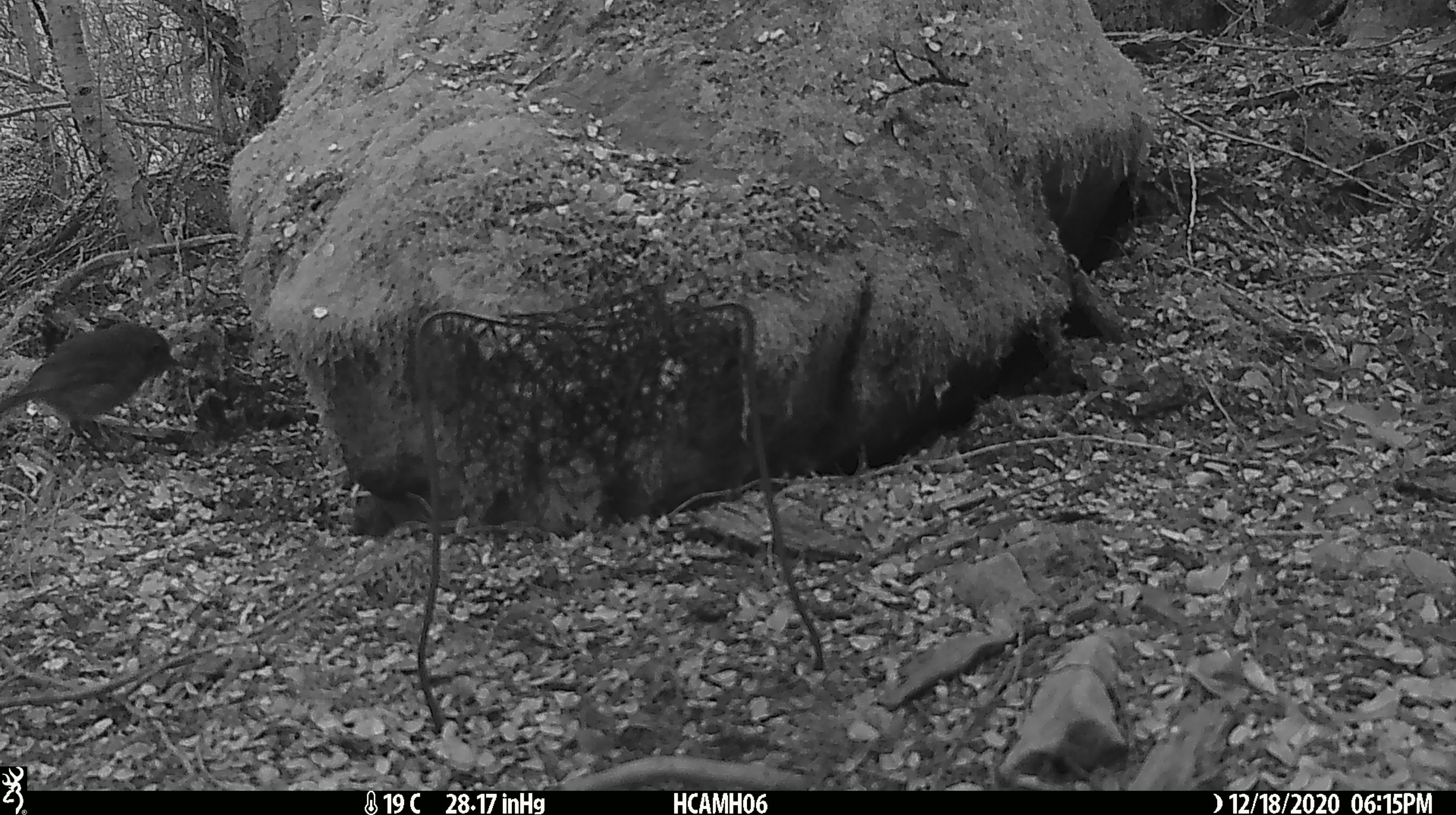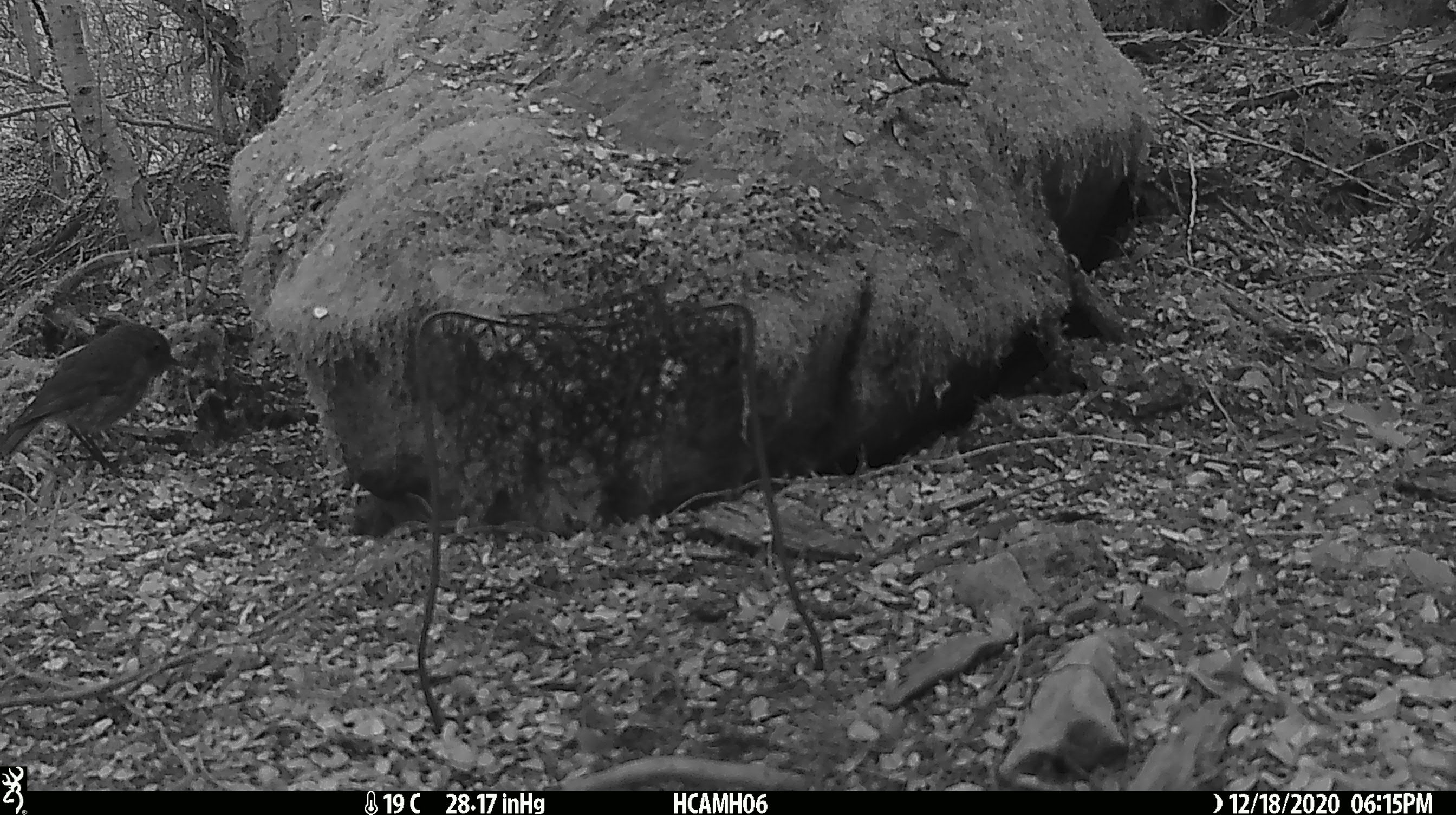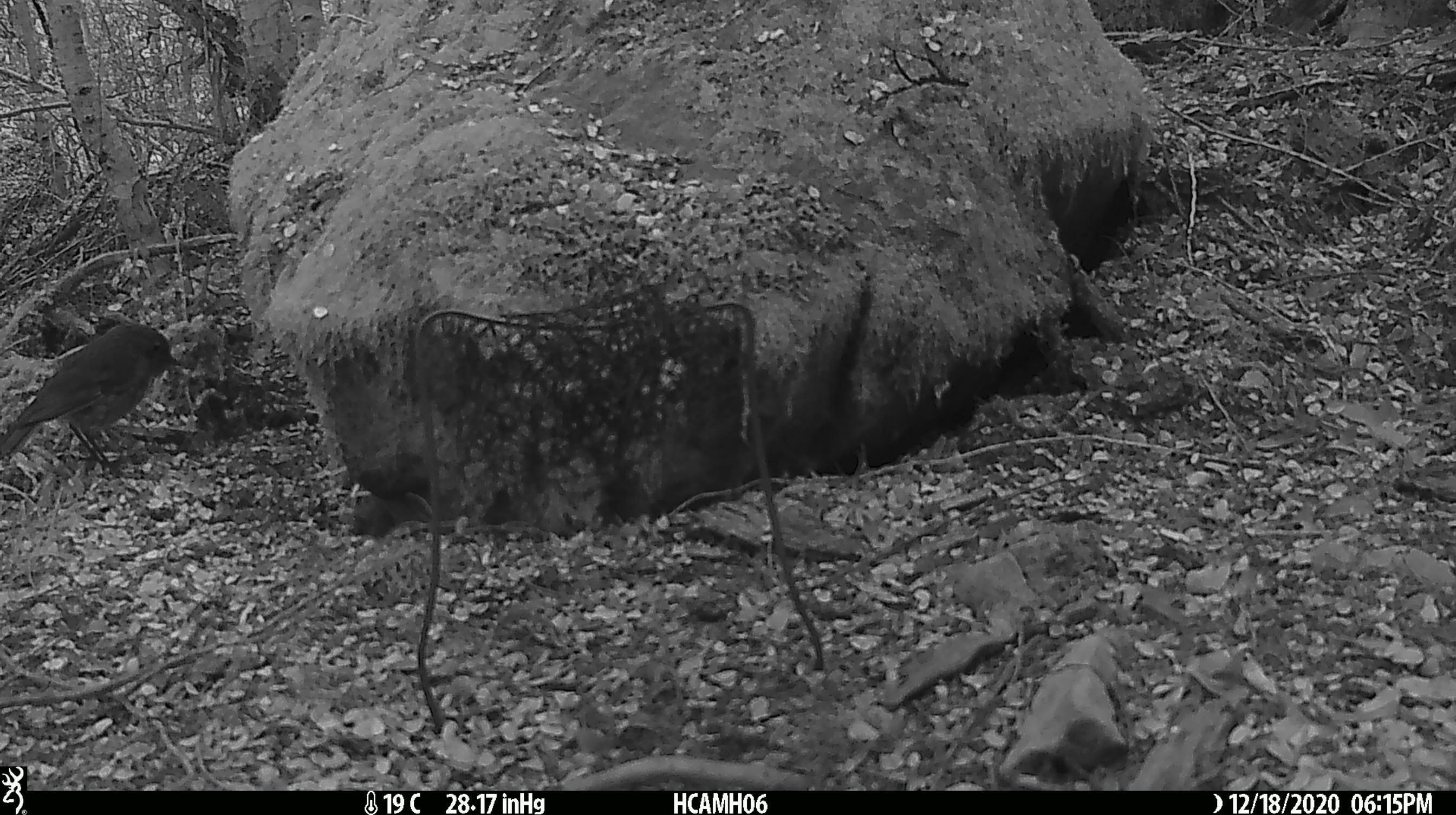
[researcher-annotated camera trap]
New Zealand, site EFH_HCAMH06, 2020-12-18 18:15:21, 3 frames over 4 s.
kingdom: Animalia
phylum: Chordata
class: Aves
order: Passeriformes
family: Petroicidae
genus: Petroica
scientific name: Petroica australis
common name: new zealand robin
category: robin